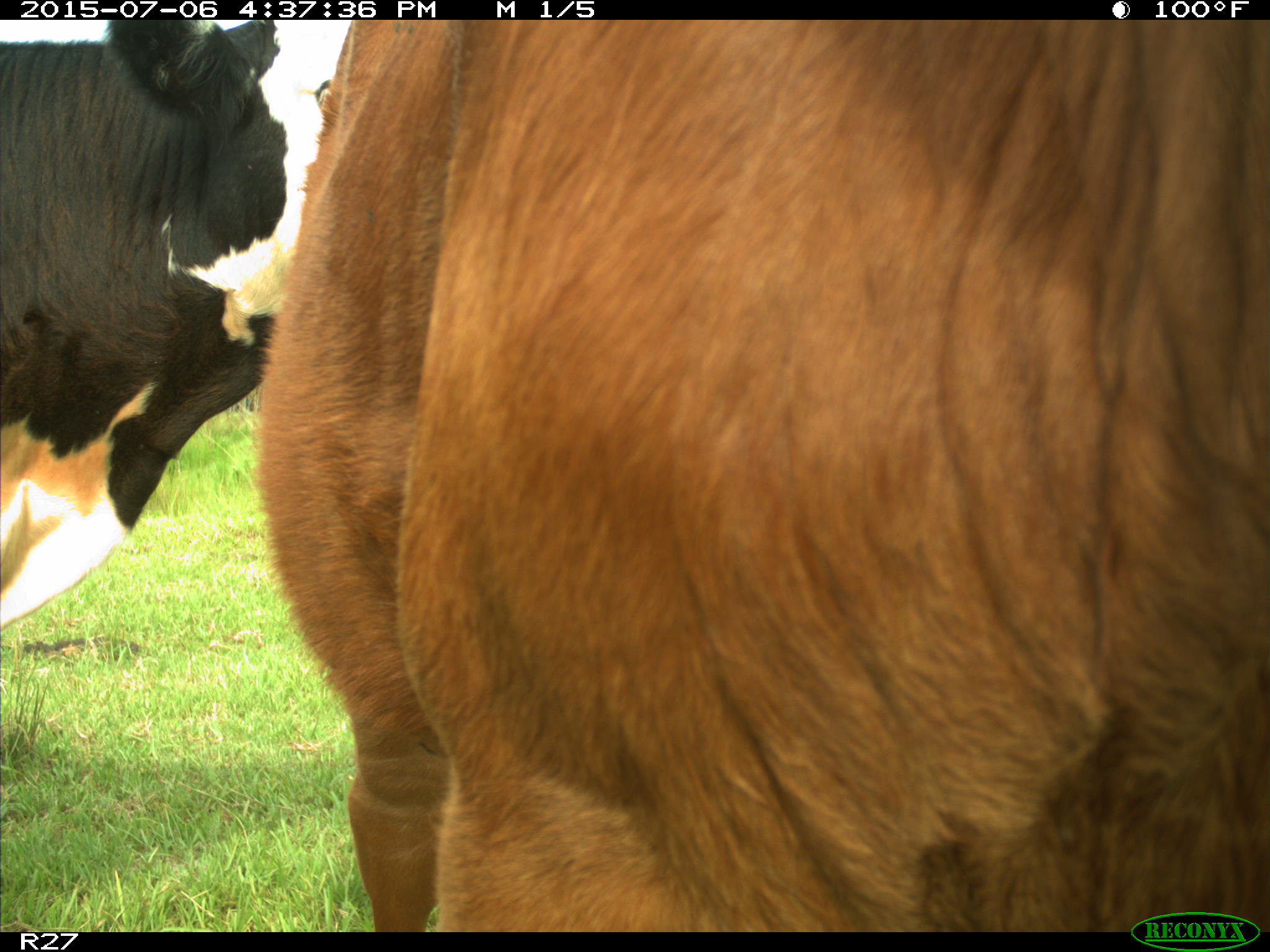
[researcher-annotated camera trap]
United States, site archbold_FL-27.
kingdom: Animalia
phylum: Chordata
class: Mammalia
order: Artiodactyla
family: Bovidae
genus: Bos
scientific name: Bos taurus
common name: domestic cow